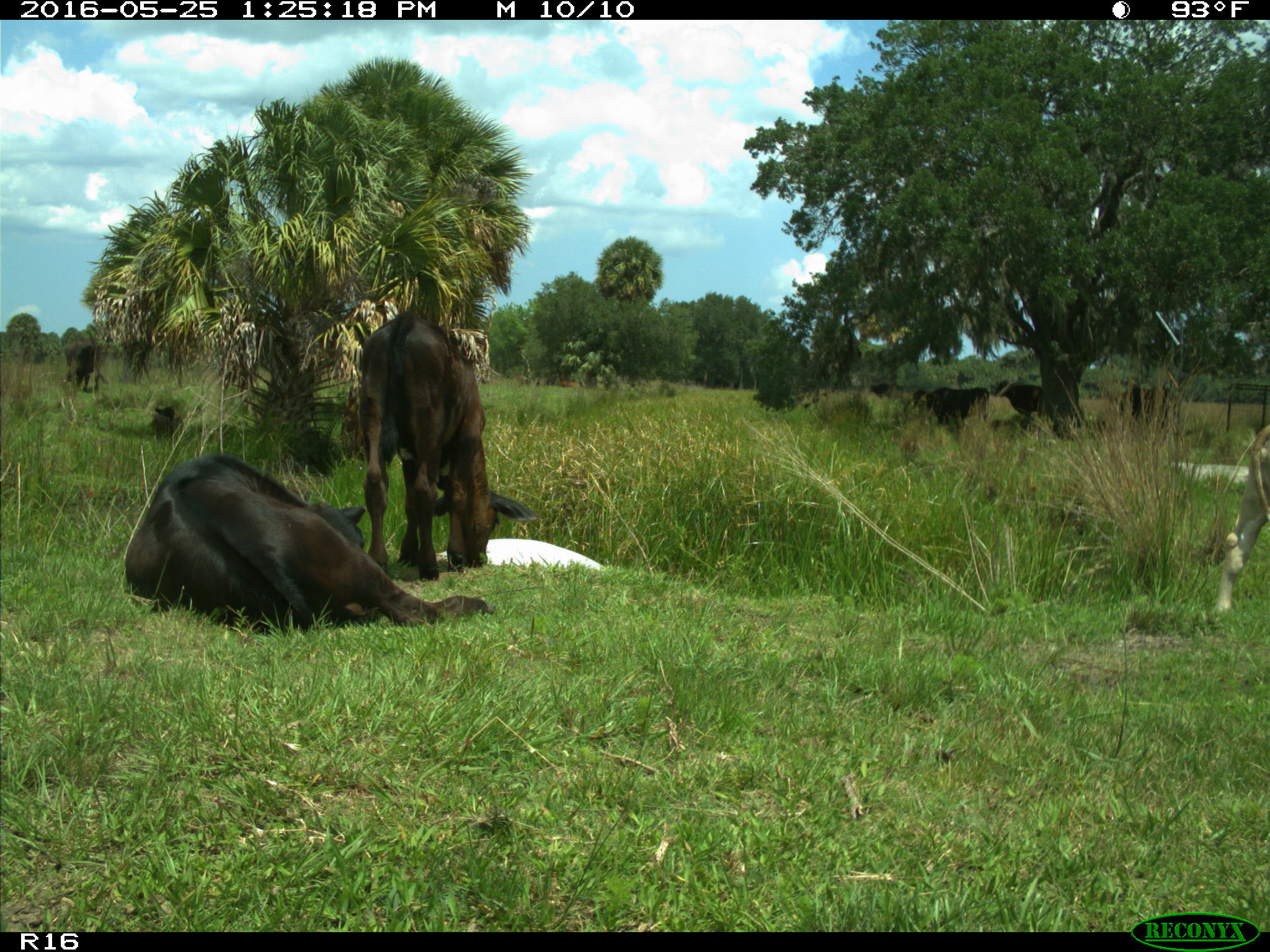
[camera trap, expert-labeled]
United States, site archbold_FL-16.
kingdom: Animalia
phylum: Chordata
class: Mammalia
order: Artiodactyla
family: Bovidae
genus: Bos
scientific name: Bos taurus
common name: domestic cow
Bos taurus (domestic cow).